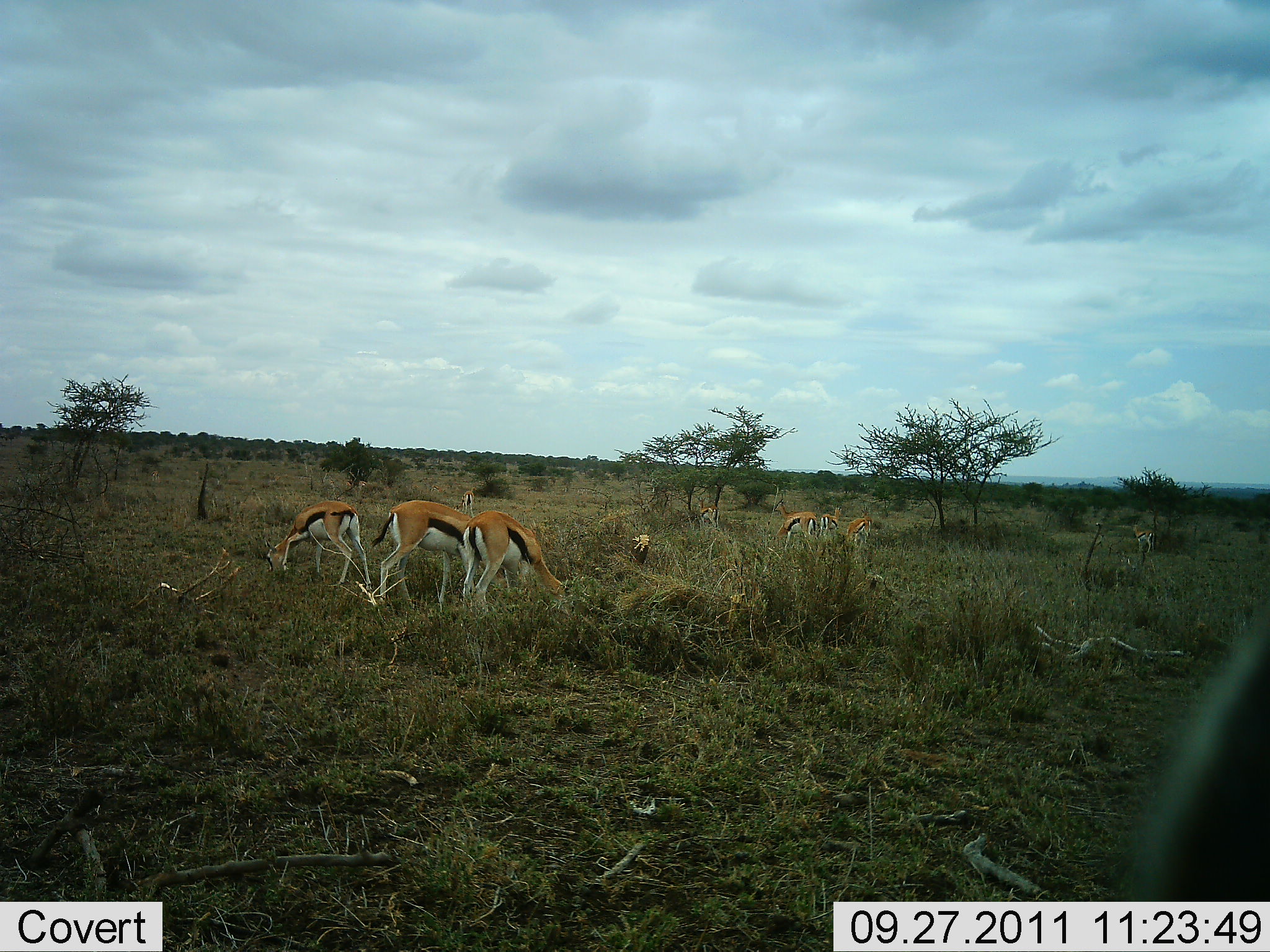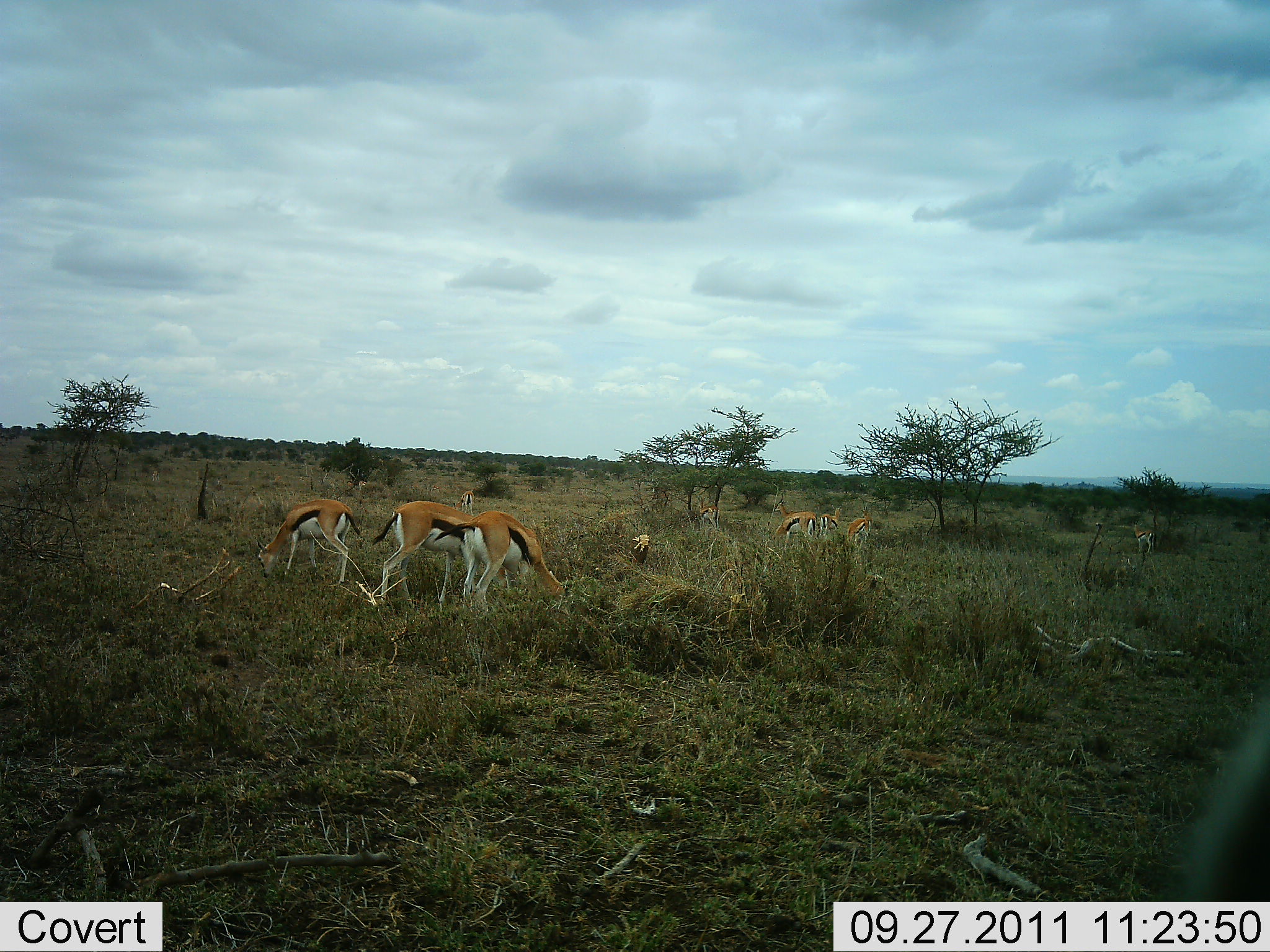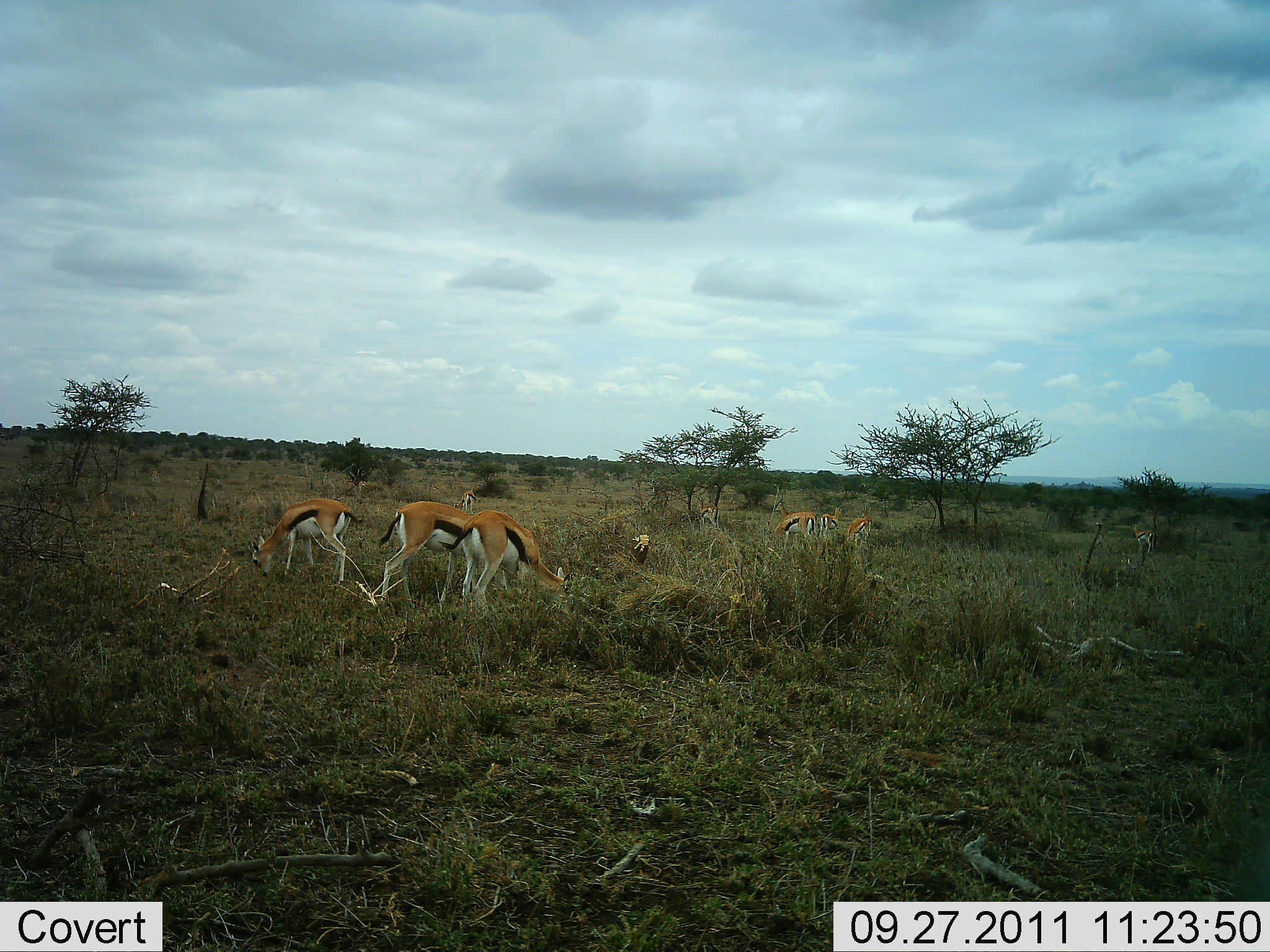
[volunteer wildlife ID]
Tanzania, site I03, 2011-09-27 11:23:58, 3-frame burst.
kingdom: Animalia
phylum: Chordata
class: Mammalia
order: Artiodactyla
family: Bovidae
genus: Eudorcas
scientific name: Eudorcas thomsonii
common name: thomson's gazelle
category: gazellethomsons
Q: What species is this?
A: Gazellethomsons (thomson's gazelle) (Eudorcas thomsonii).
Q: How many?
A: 8.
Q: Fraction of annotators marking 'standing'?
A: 17%.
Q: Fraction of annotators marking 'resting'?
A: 0%.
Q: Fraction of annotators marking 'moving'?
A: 0%.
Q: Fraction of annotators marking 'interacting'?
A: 0%.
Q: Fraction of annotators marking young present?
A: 0%.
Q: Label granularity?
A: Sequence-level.